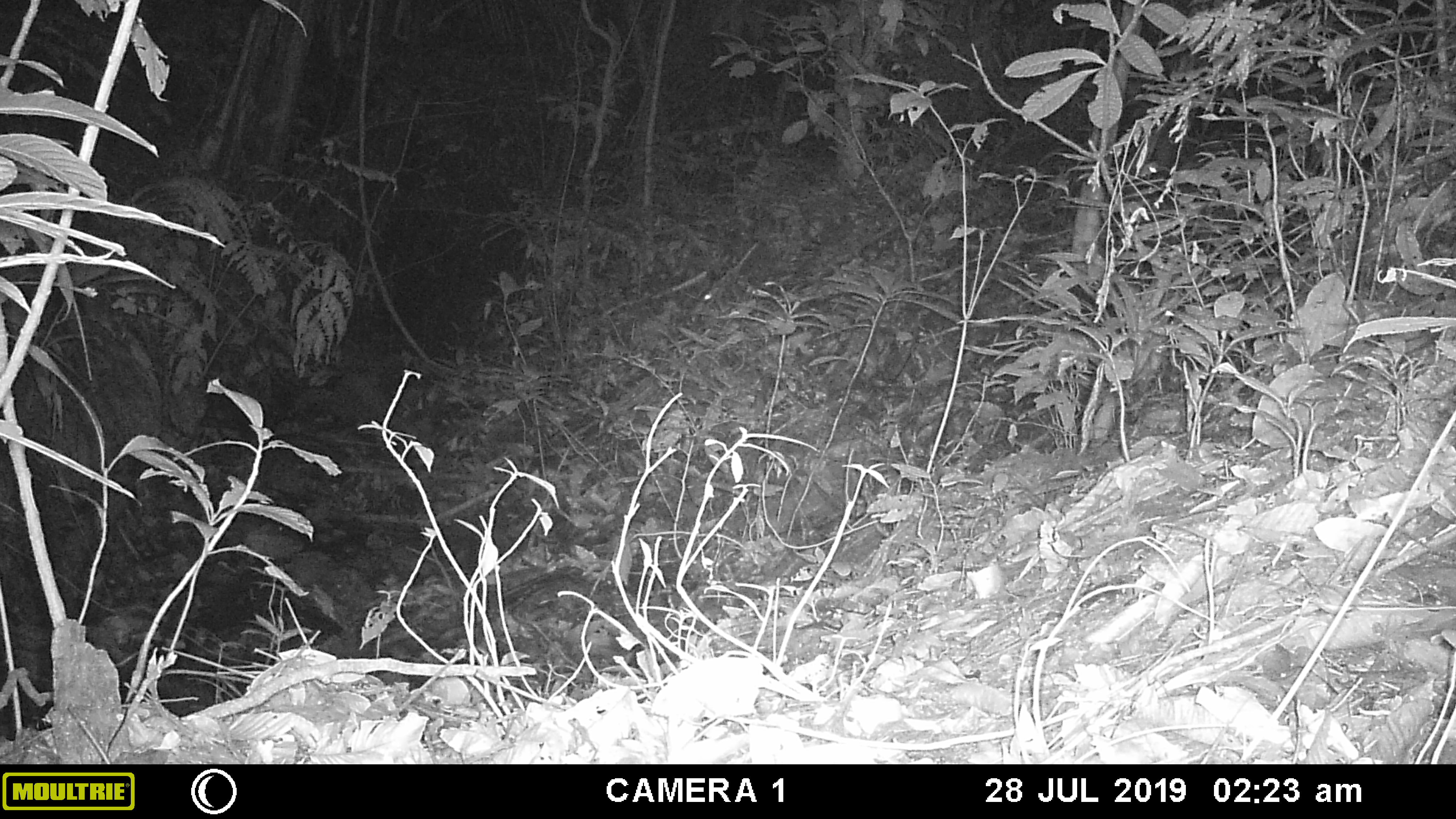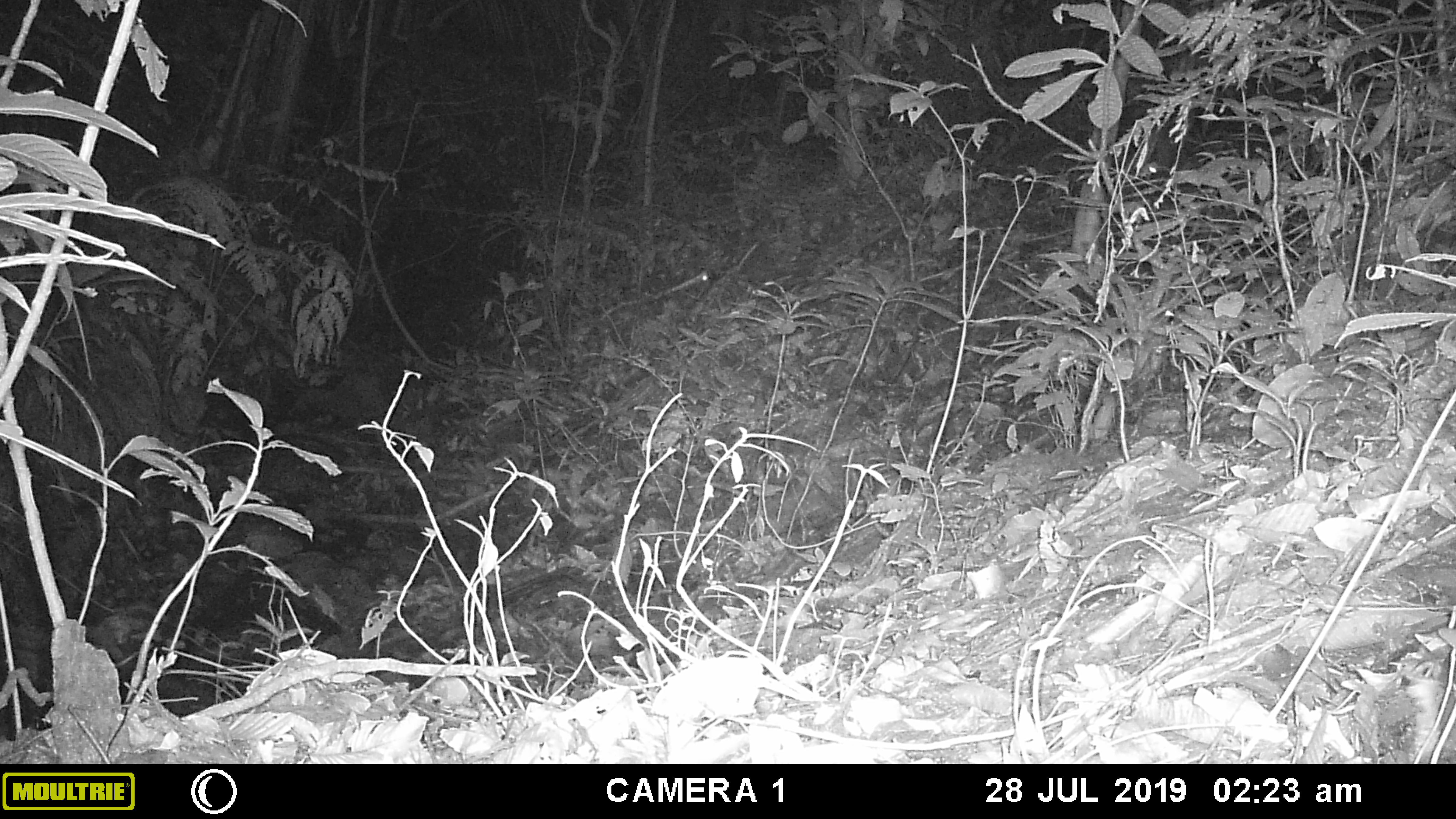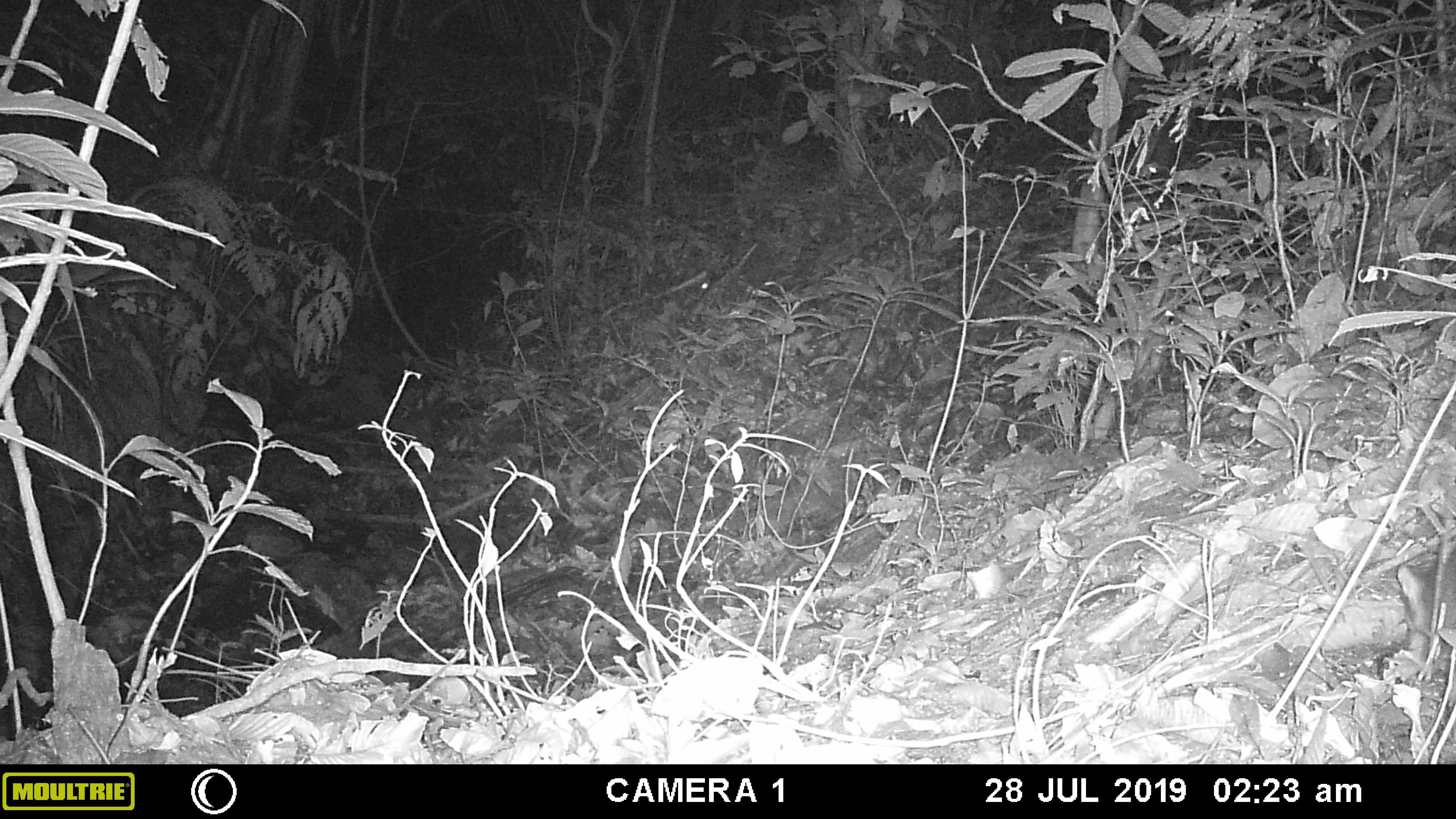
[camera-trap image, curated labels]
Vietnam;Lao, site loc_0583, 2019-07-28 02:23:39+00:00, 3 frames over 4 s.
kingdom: Animalia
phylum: Chordata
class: Mammalia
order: Carnivora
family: Mustelidae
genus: Melogale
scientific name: Melogale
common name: ferret badger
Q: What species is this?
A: Ferret badger (Melogale).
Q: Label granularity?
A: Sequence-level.